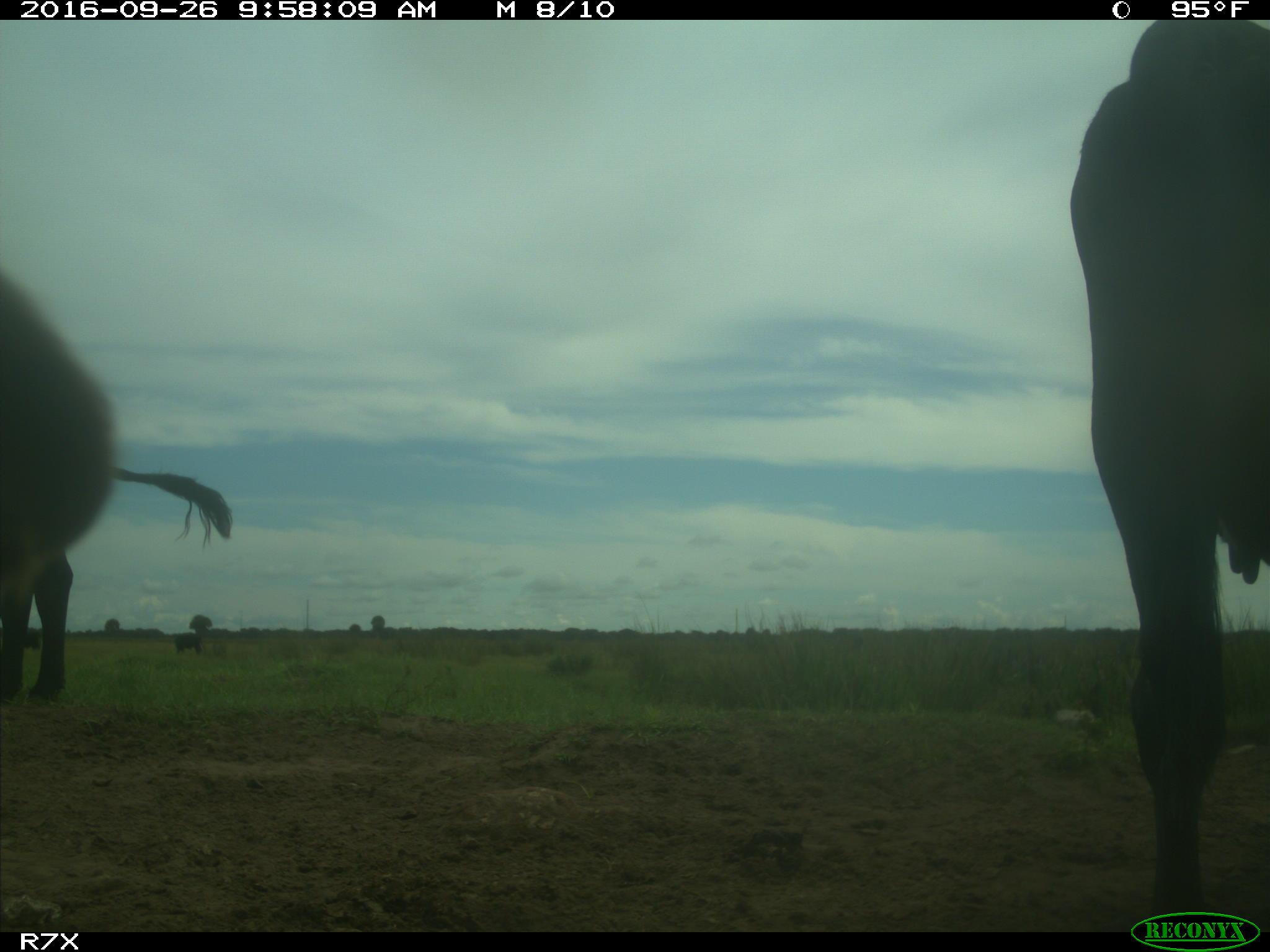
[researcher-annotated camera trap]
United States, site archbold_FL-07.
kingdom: Animalia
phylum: Chordata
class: Mammalia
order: Artiodactyla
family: Bovidae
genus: Bos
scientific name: Bos taurus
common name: domestic cow